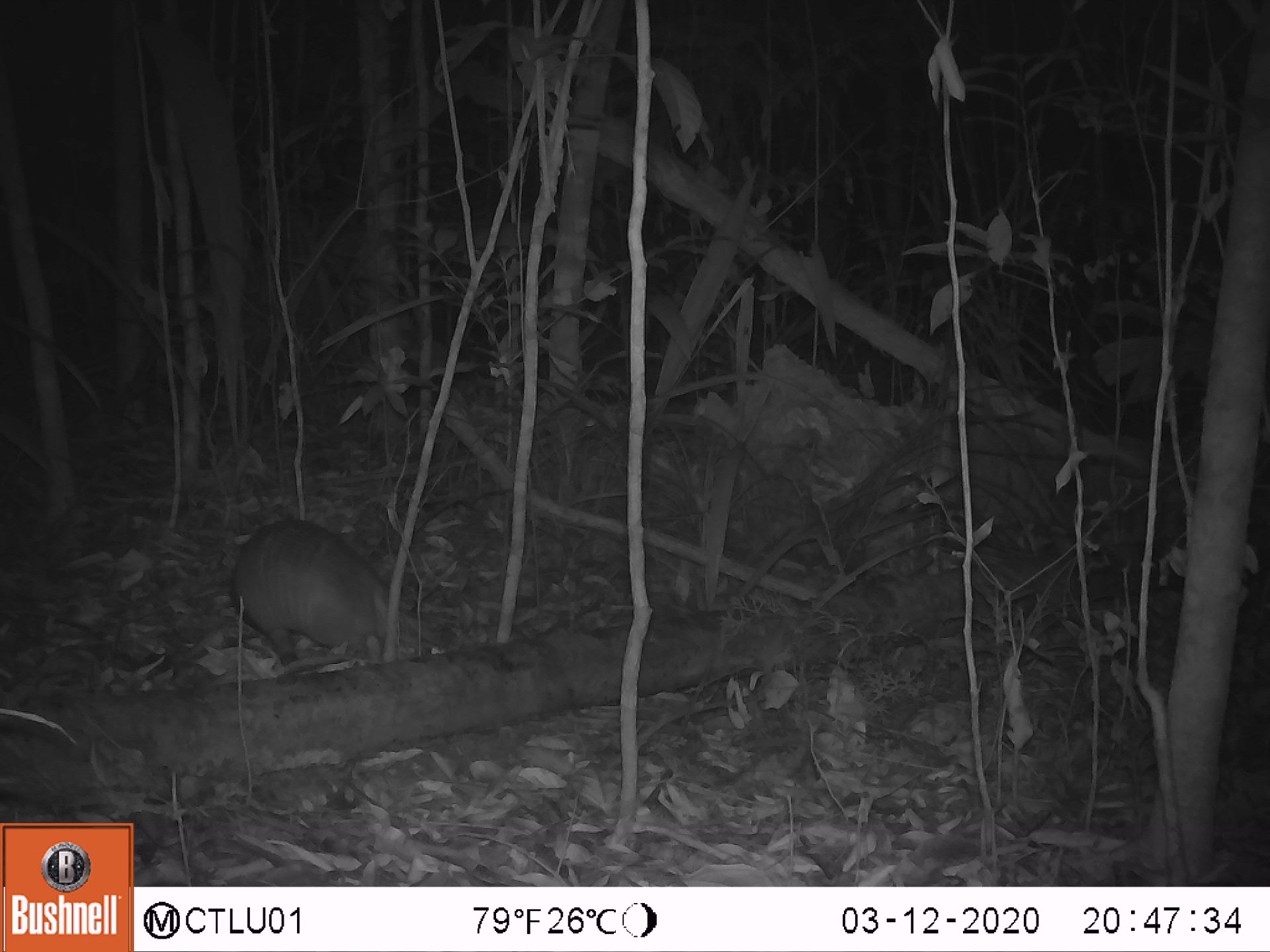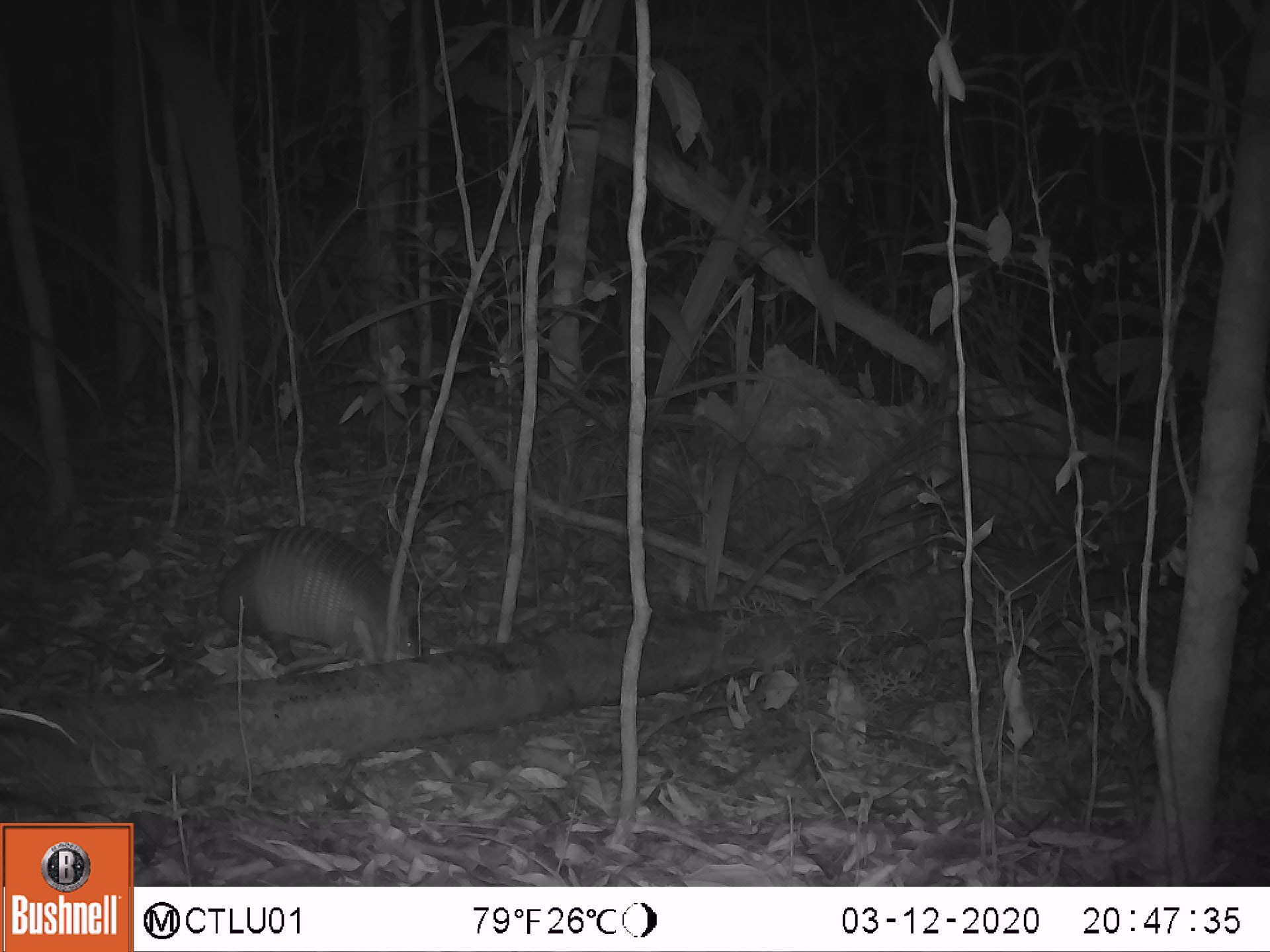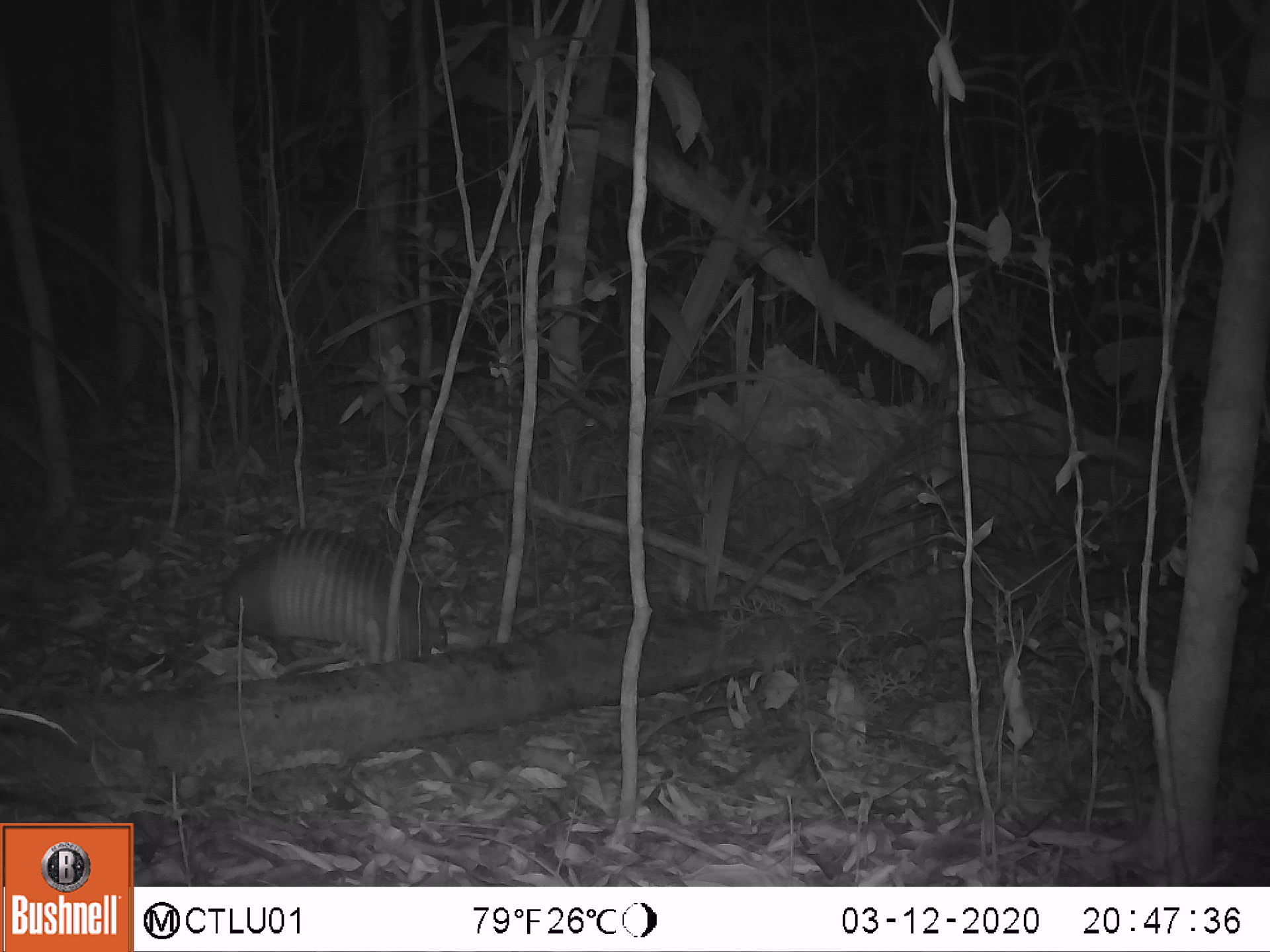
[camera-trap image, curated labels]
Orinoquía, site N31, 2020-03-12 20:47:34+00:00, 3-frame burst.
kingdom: Animalia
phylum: Chordata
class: Mammalia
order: Cingulata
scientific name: Cingulata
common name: armadillo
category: unknown armadillo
Unknown armadillo (armadillo) (Cingulata).